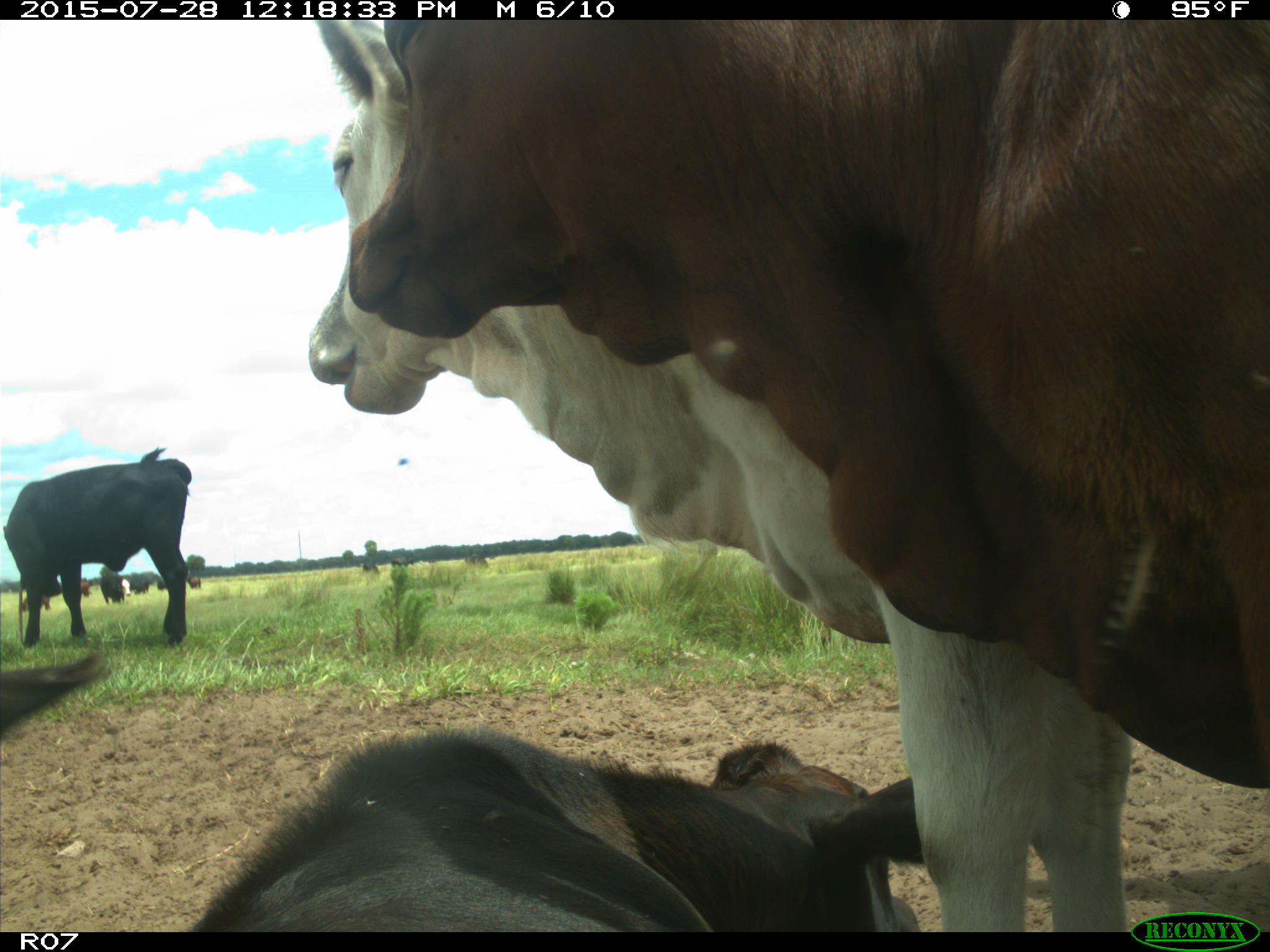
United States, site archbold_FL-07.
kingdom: Animalia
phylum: Chordata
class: Mammalia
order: Artiodactyla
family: Bovidae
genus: Bos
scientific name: Bos taurus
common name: domestic cow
Bos taurus (domestic cow).